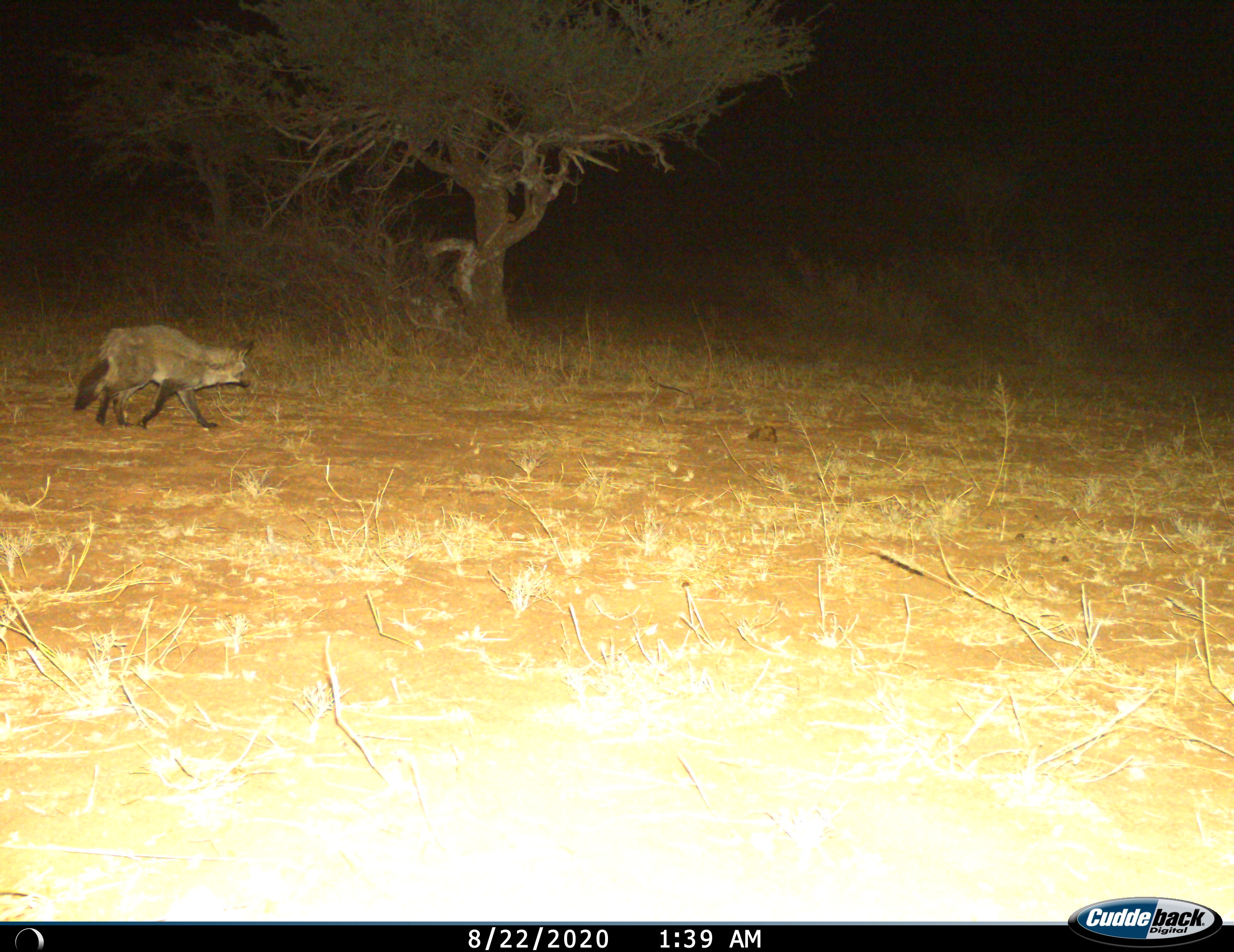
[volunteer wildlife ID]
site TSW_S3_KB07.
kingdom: Animalia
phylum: Chordata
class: Mammalia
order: Carnivora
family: Canidae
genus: Otocyon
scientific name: Otocyon megalotis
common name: bat-eared fox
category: foxbateared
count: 1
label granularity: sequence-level